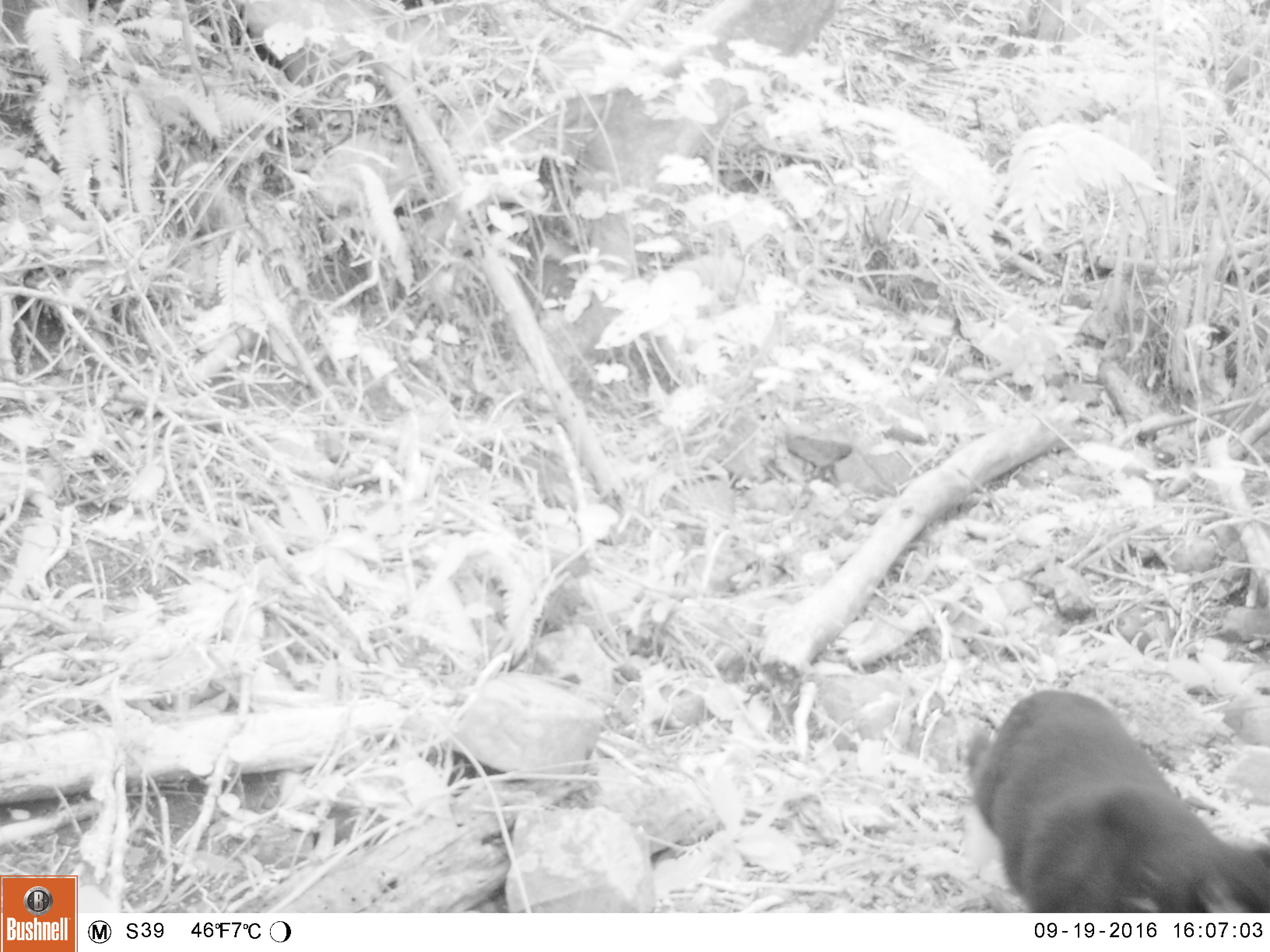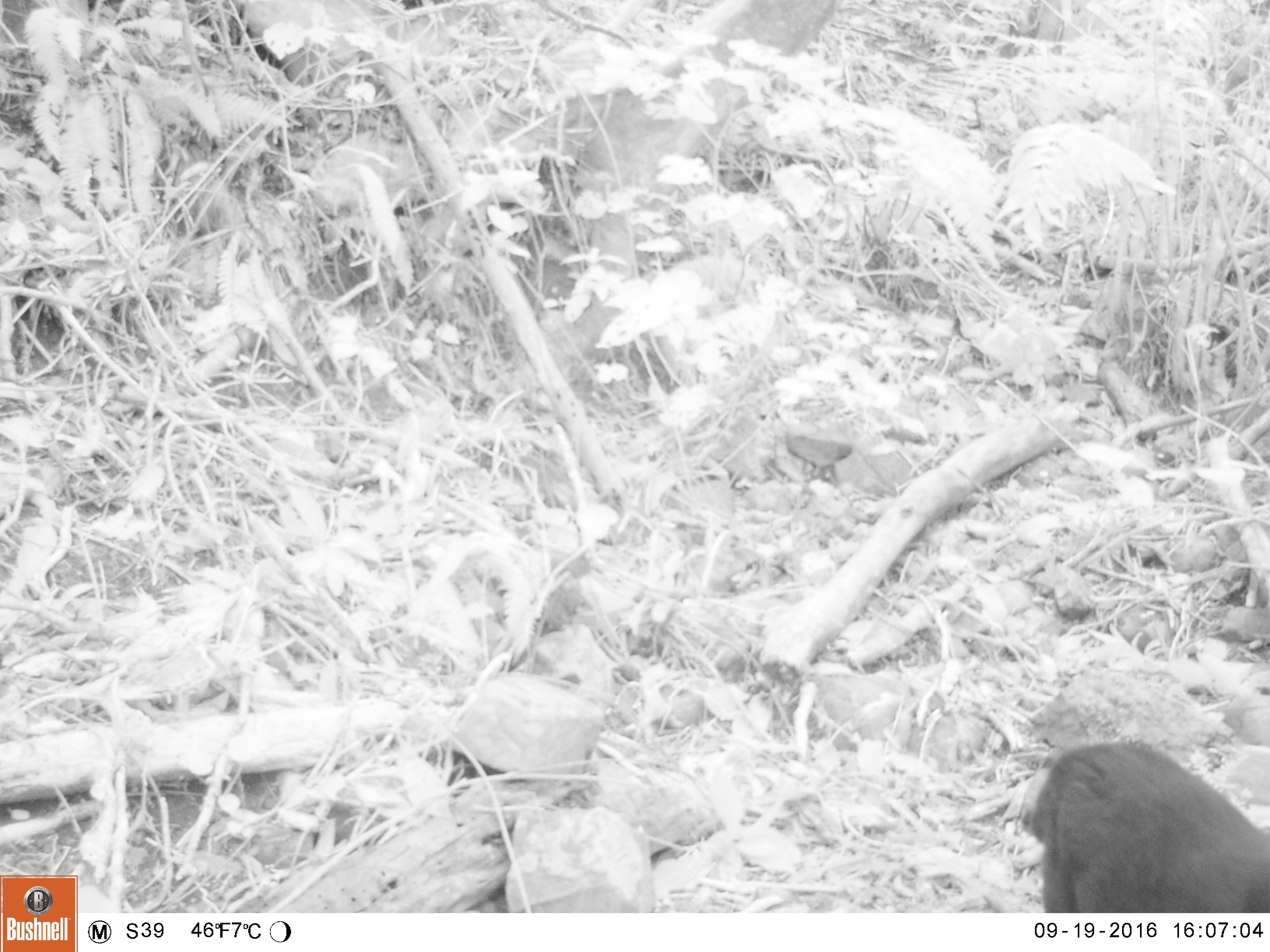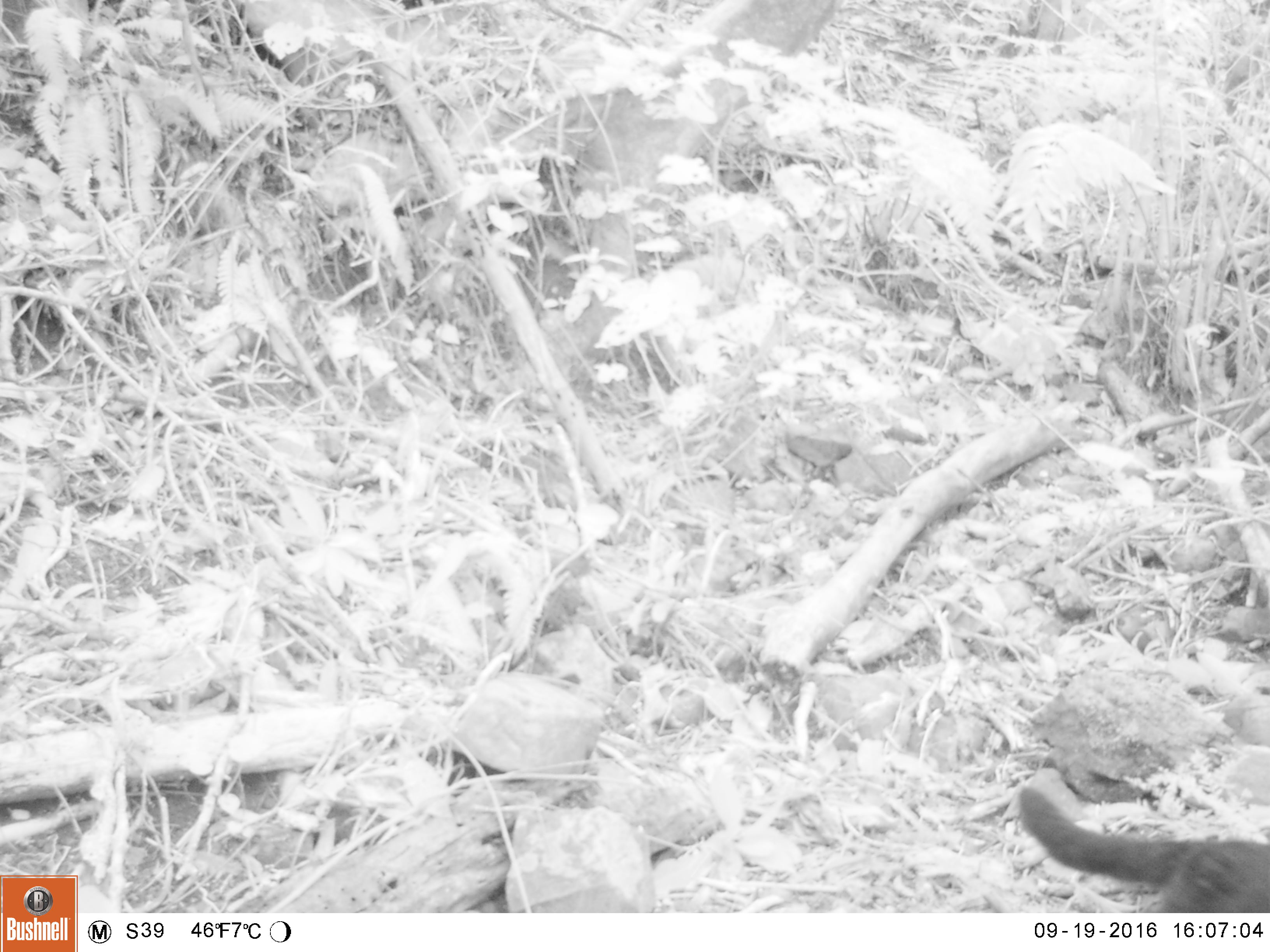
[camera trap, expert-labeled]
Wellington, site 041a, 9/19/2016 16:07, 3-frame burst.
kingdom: Animalia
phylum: Chordata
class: Mammalia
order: Carnivora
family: Felidae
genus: Felis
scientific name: Felis catus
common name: cat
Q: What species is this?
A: Cat (Felis catus).